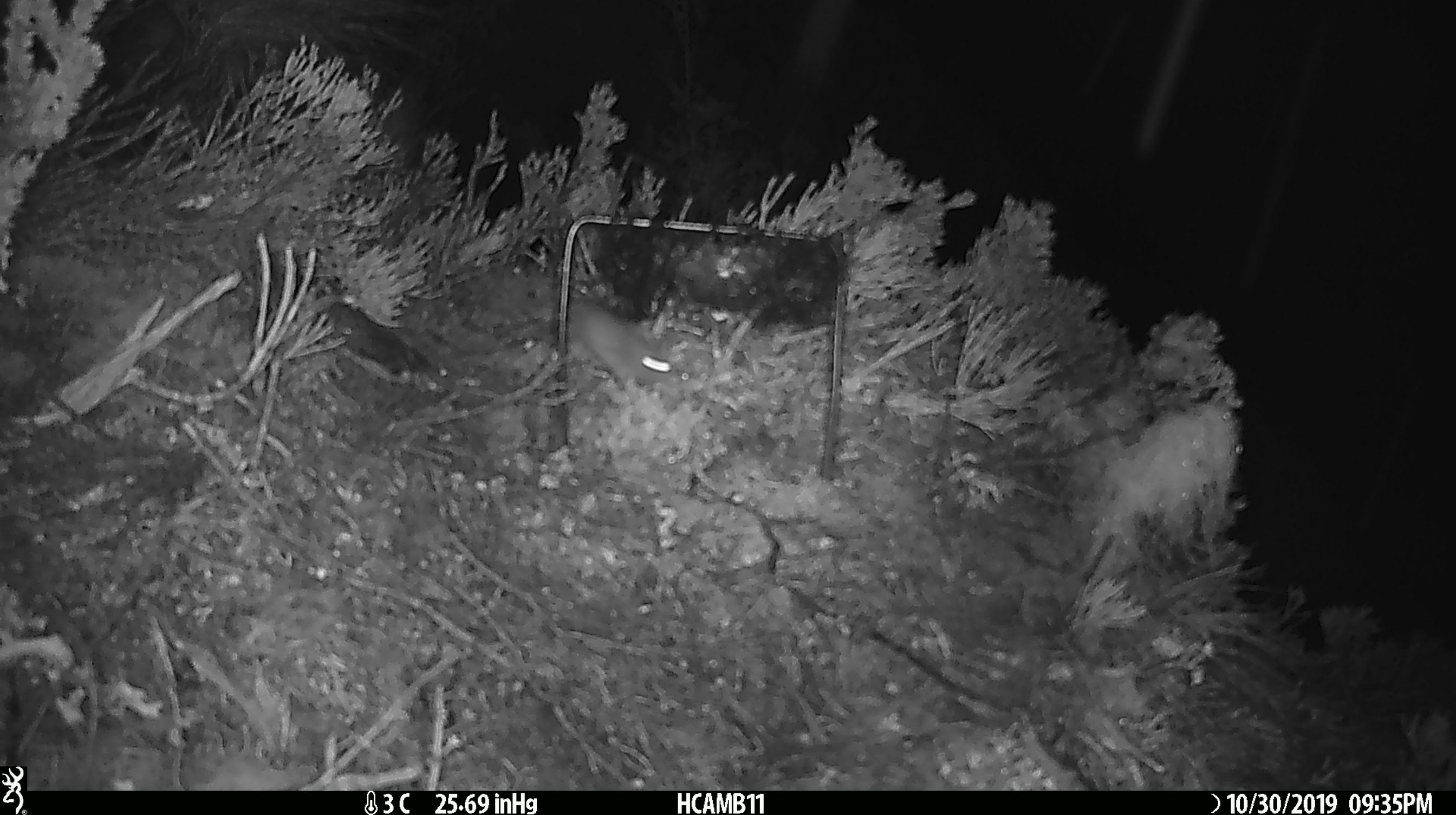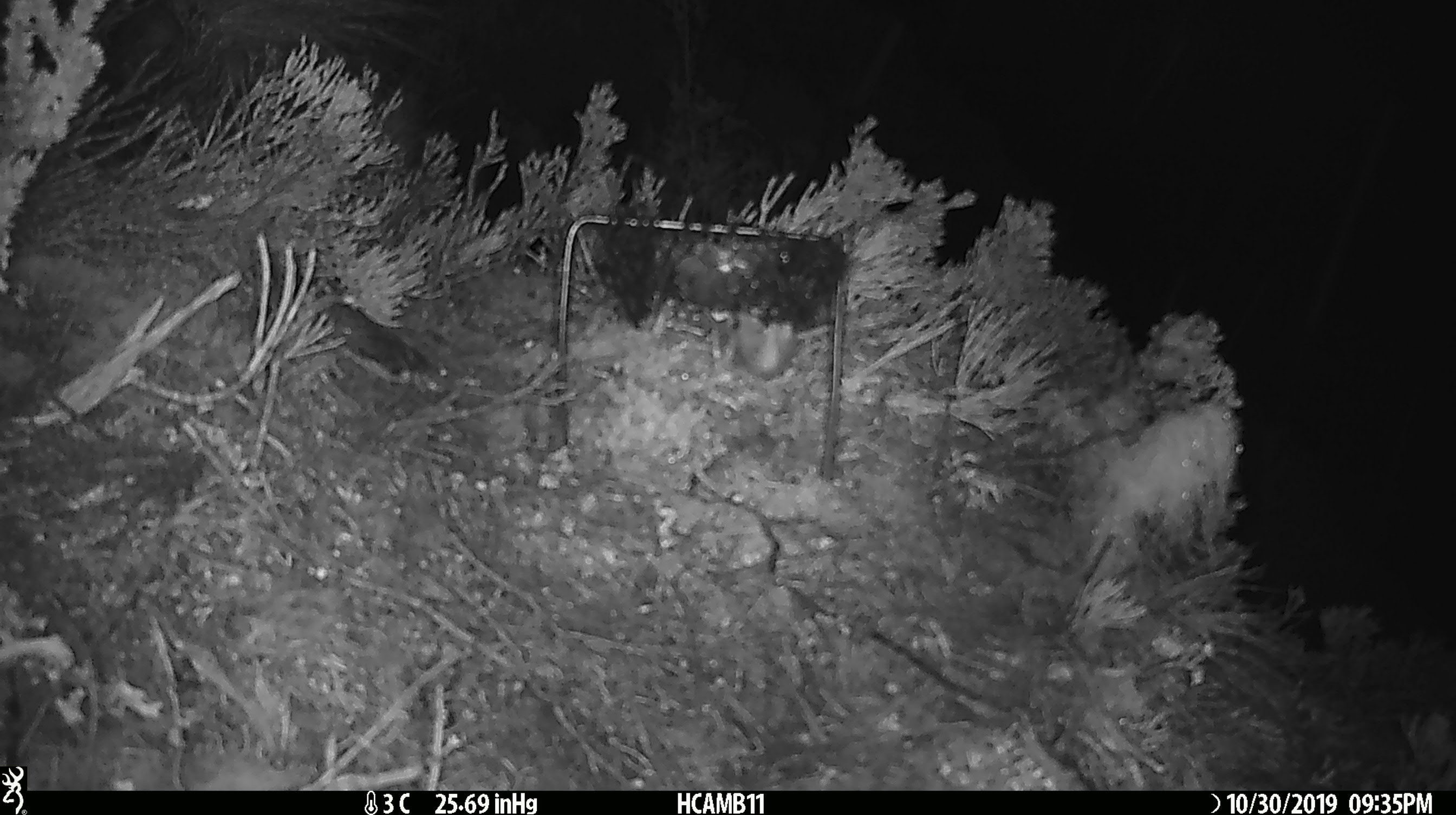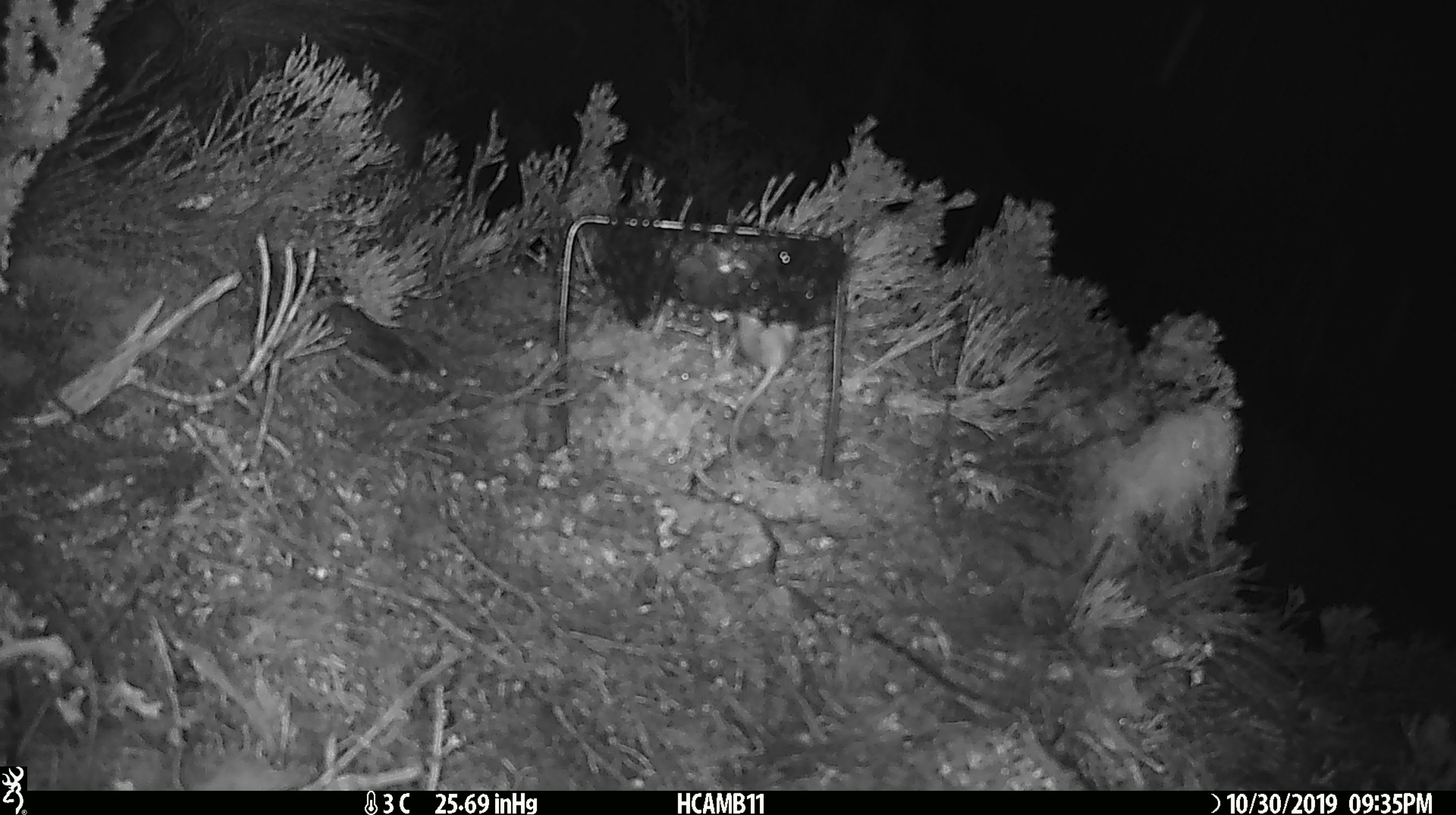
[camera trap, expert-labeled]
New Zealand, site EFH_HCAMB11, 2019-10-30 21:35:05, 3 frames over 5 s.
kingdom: Animalia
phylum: Chordata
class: Mammalia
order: Rodentia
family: Muridae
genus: Mus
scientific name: Mus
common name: mouse